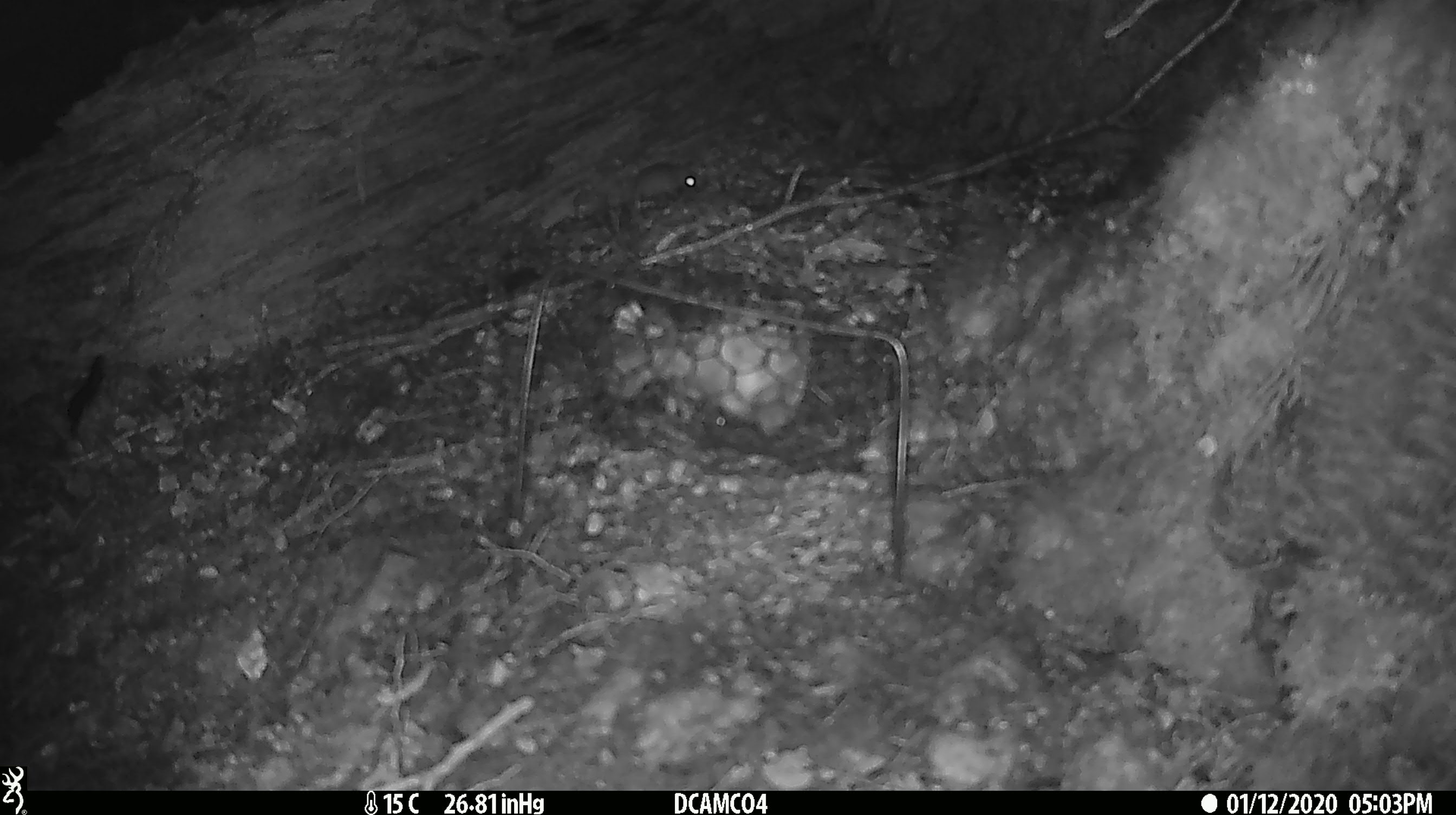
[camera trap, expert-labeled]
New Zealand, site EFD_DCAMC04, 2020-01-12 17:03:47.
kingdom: Animalia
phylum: Chordata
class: Mammalia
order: Rodentia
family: Muridae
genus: Mus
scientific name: Mus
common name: mouse